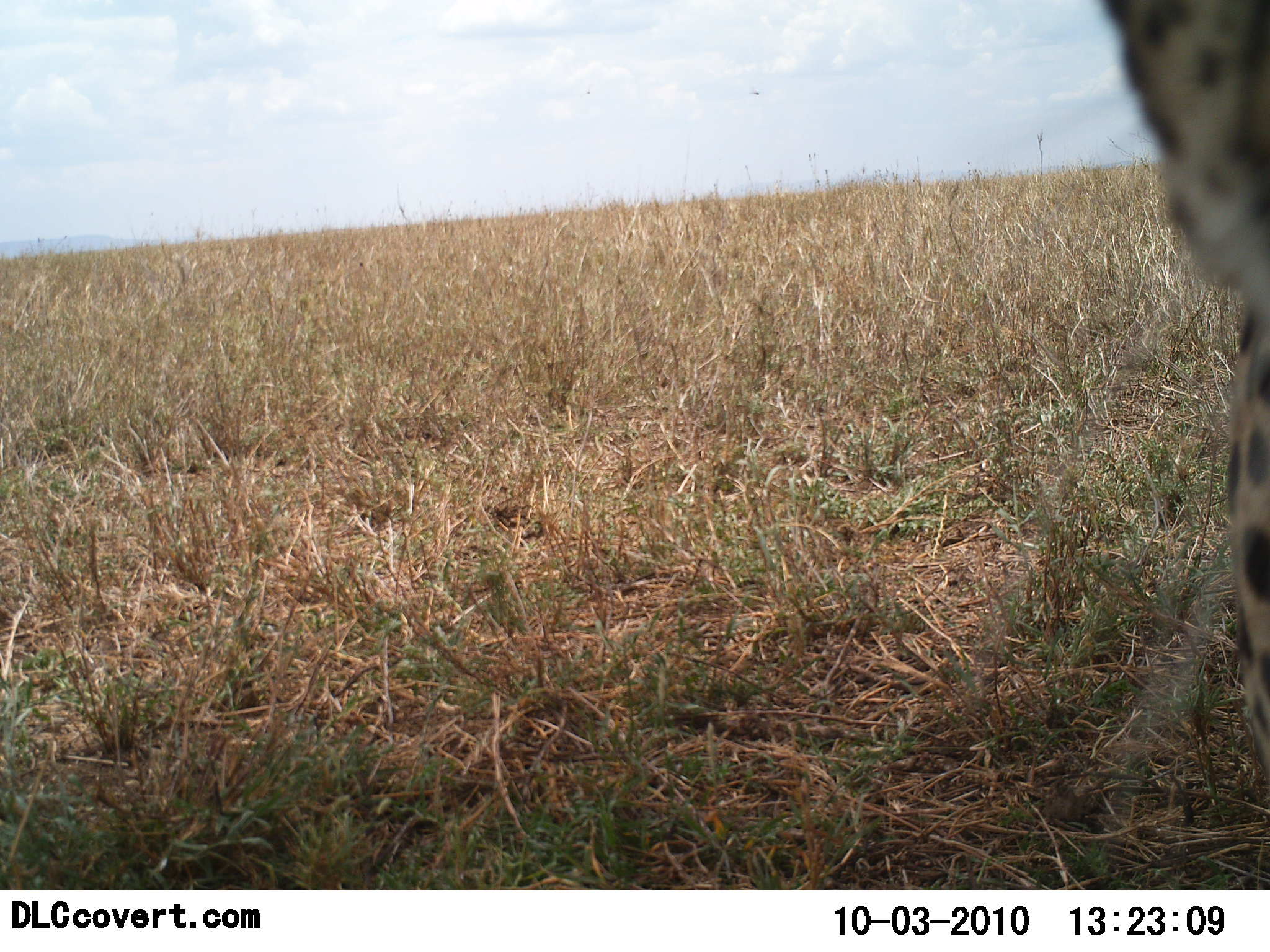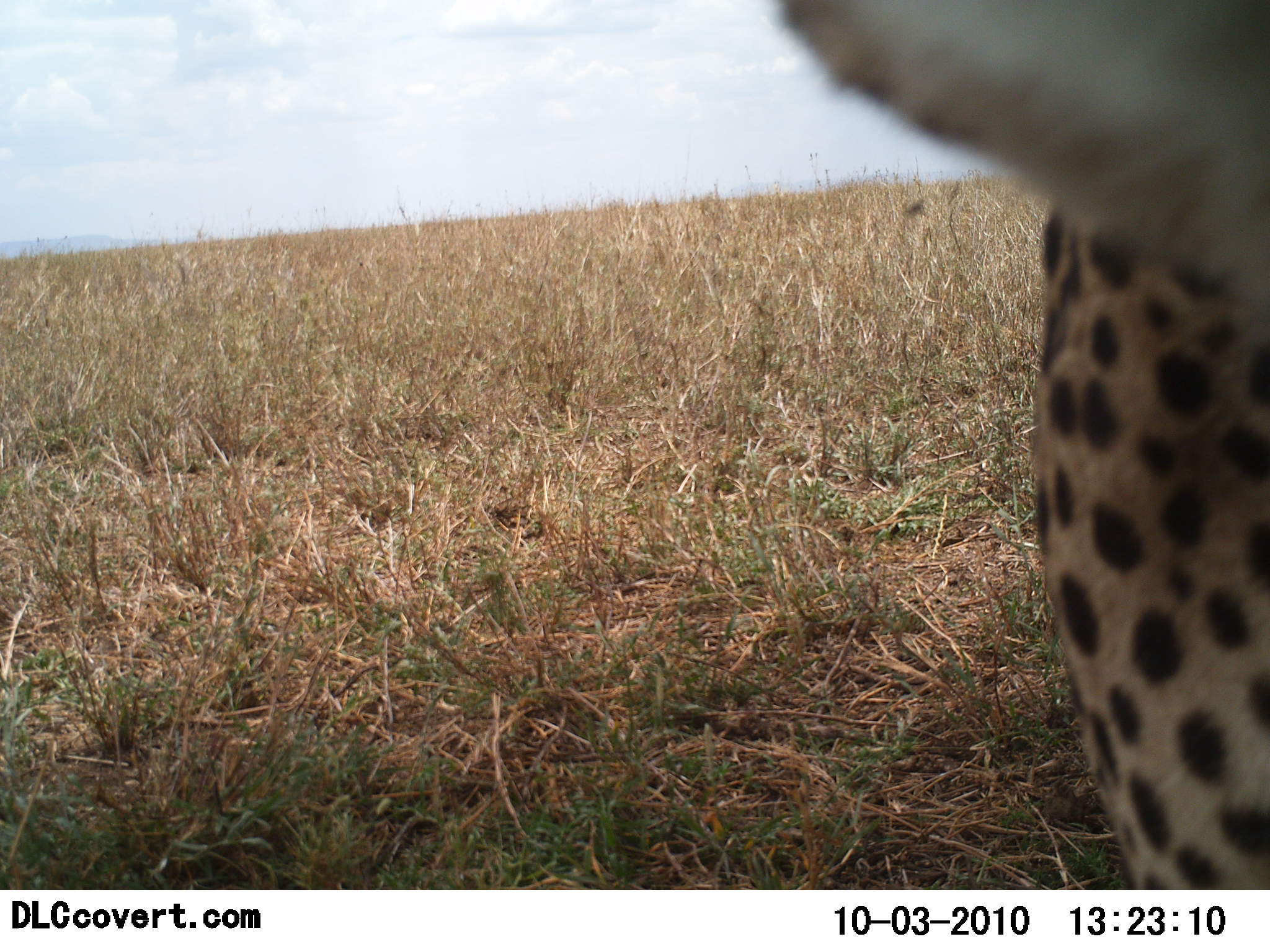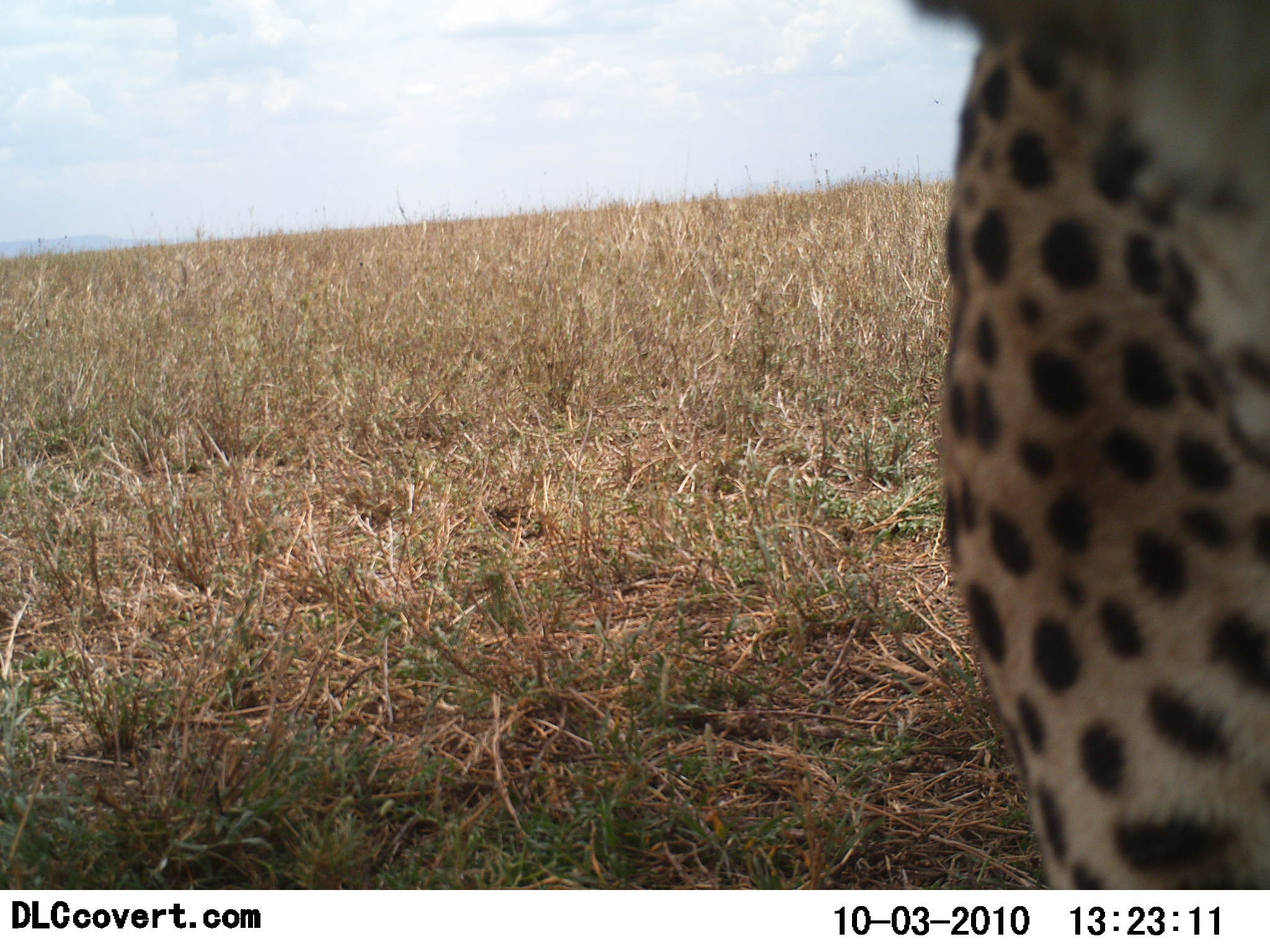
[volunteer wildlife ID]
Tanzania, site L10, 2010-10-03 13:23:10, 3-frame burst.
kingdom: Animalia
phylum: Chordata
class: Mammalia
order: Carnivora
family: Felidae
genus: Acinonyx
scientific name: Acinonyx jubatus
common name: cheetah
Cheetah (Acinonyx jubatus), count 1. Behavior (volunteer vote fractions): standing 56%, resting 6%, moving 38%, interacting 6%. Young present (vote fraction): 0%. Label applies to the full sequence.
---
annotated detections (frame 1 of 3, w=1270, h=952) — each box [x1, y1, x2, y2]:
animal: [1095, 0, 1269, 778]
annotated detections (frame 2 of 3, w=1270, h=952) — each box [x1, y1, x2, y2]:
animal: [769, 0, 1270, 890]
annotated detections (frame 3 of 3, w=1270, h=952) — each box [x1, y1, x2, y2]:
animal: [901, 0, 1270, 889]